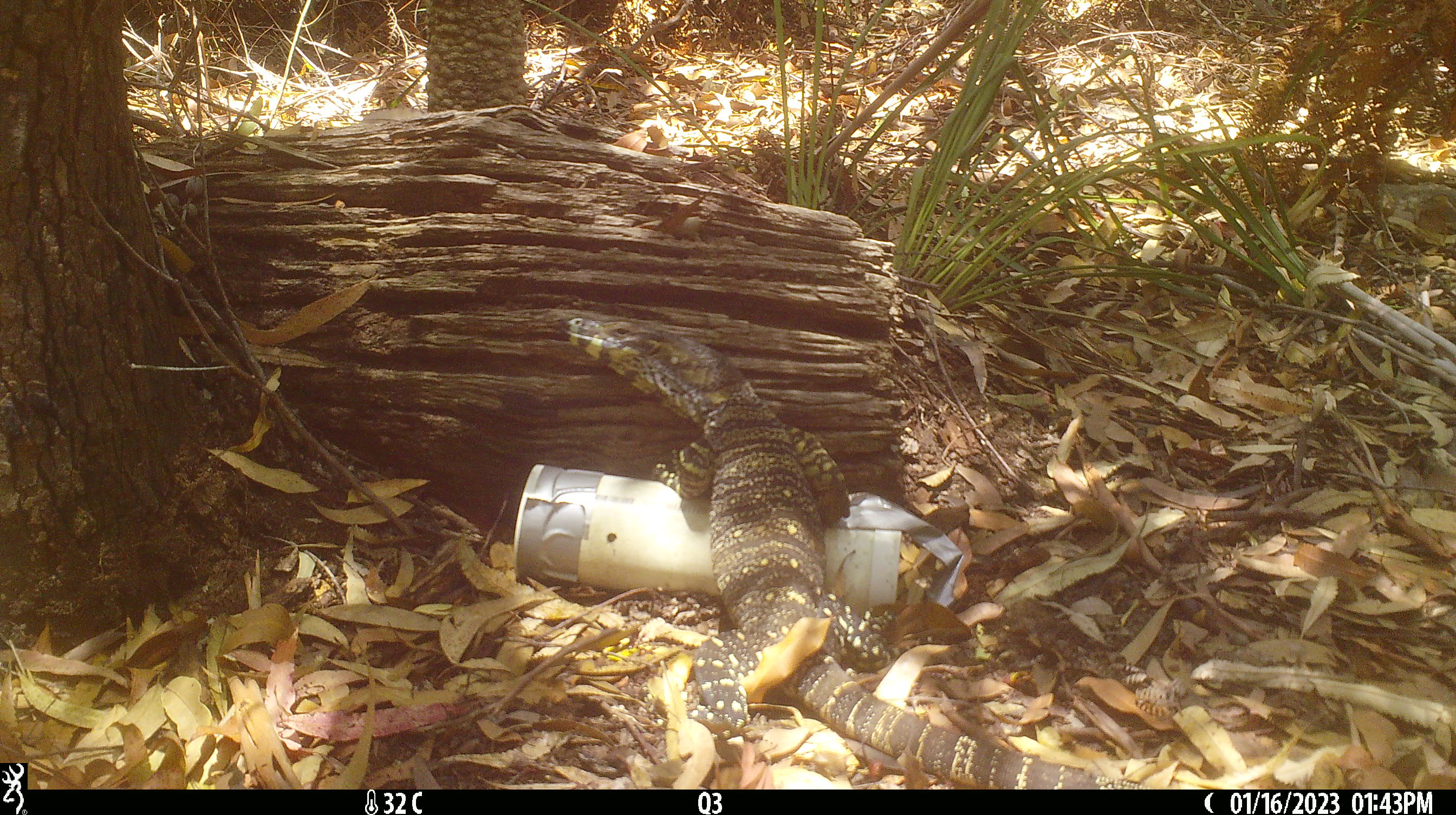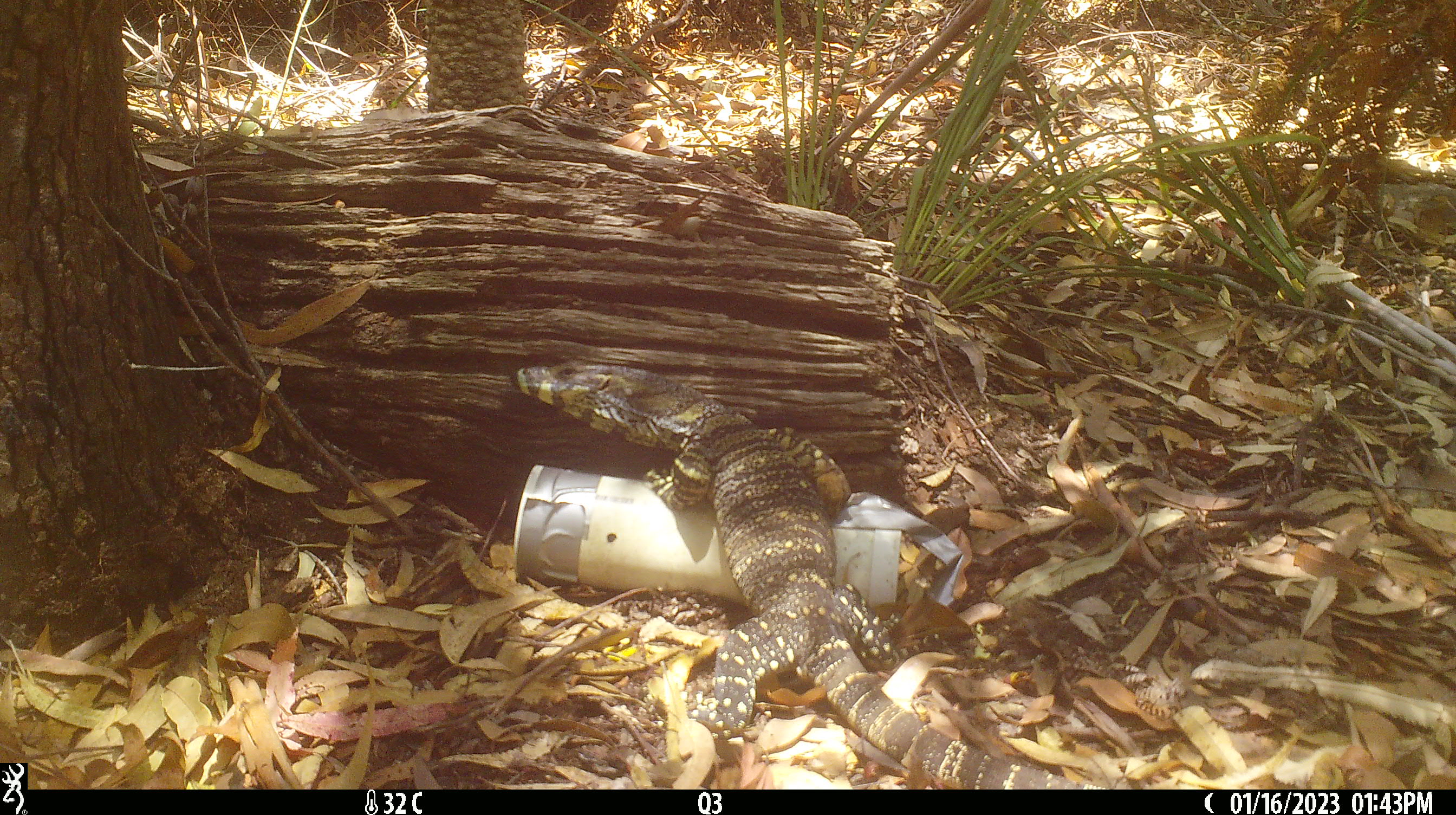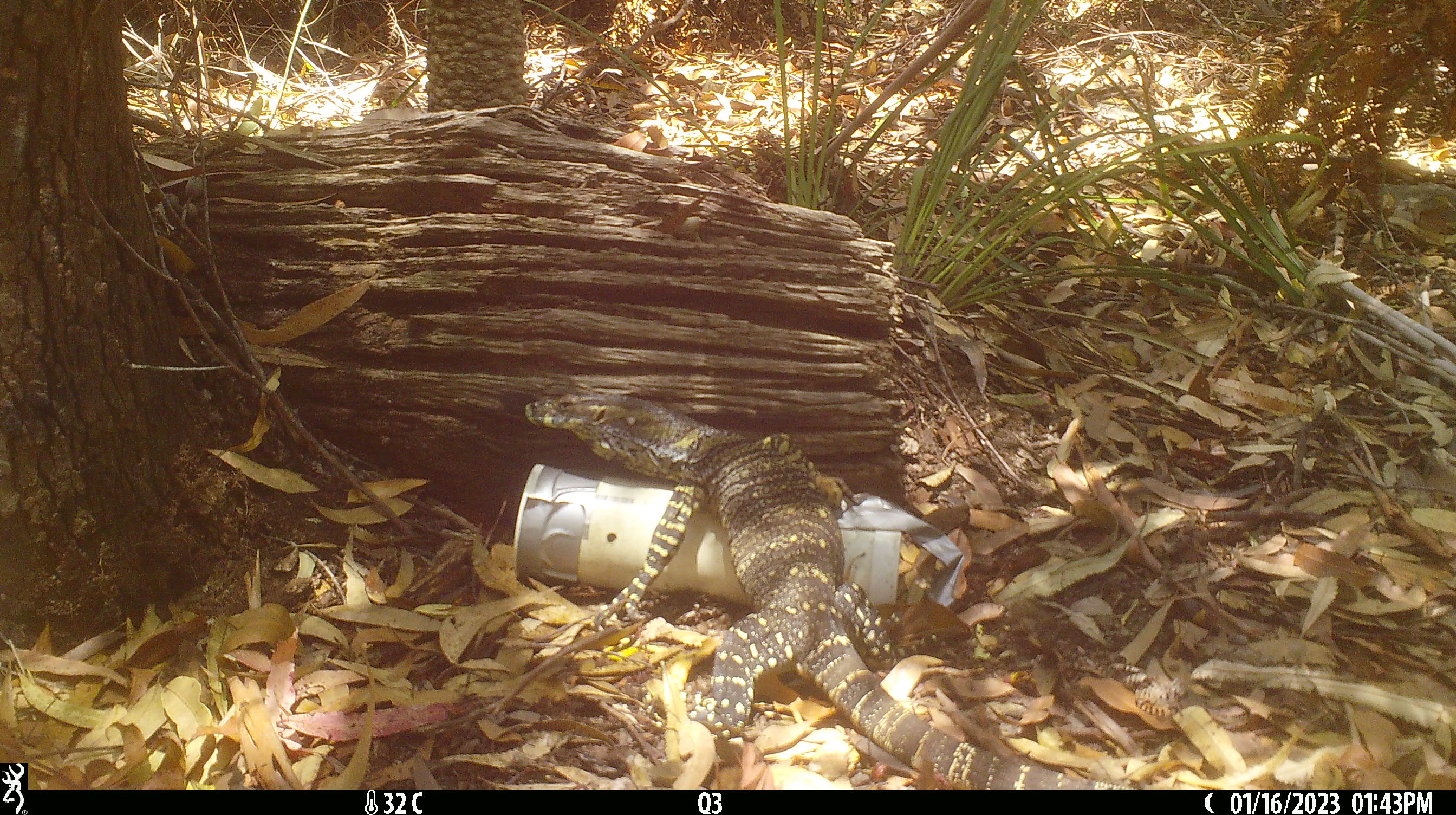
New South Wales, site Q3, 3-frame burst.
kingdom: Animalia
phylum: Chordata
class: Reptilia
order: Squamata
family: Varanidae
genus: Varanus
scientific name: Varanus varius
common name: lace monitor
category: goanna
Goanna (lace monitor) (Varanus varius).